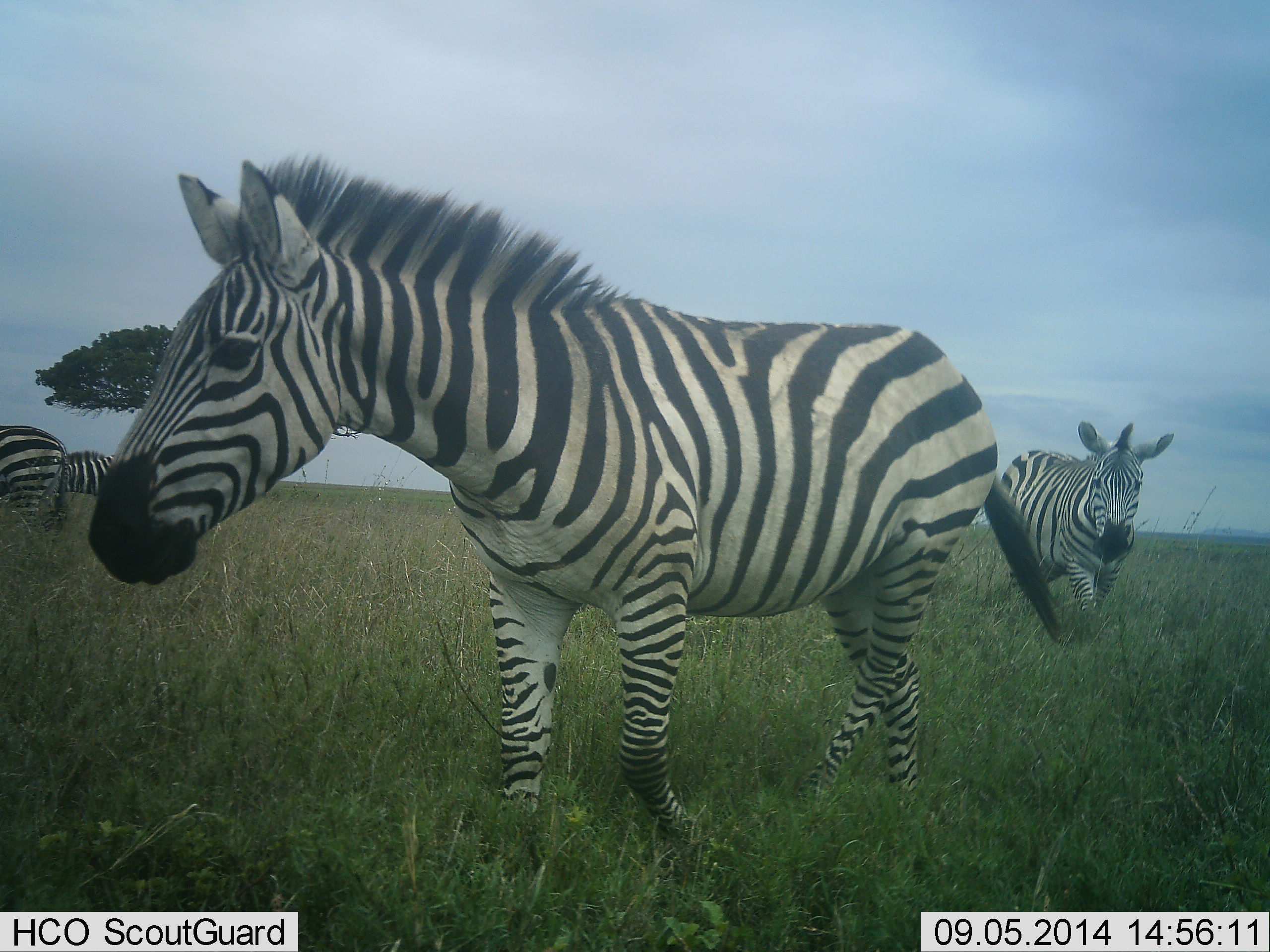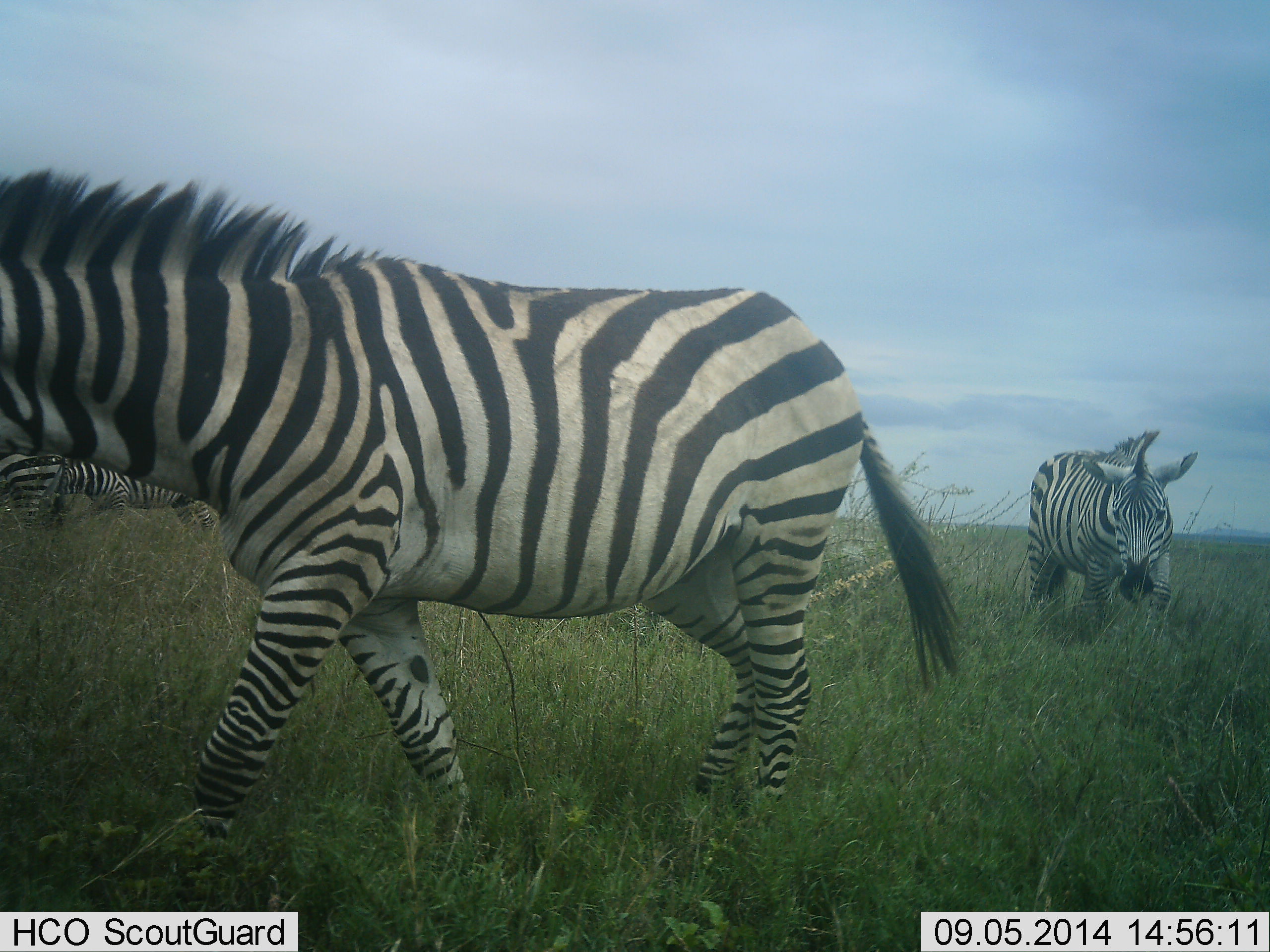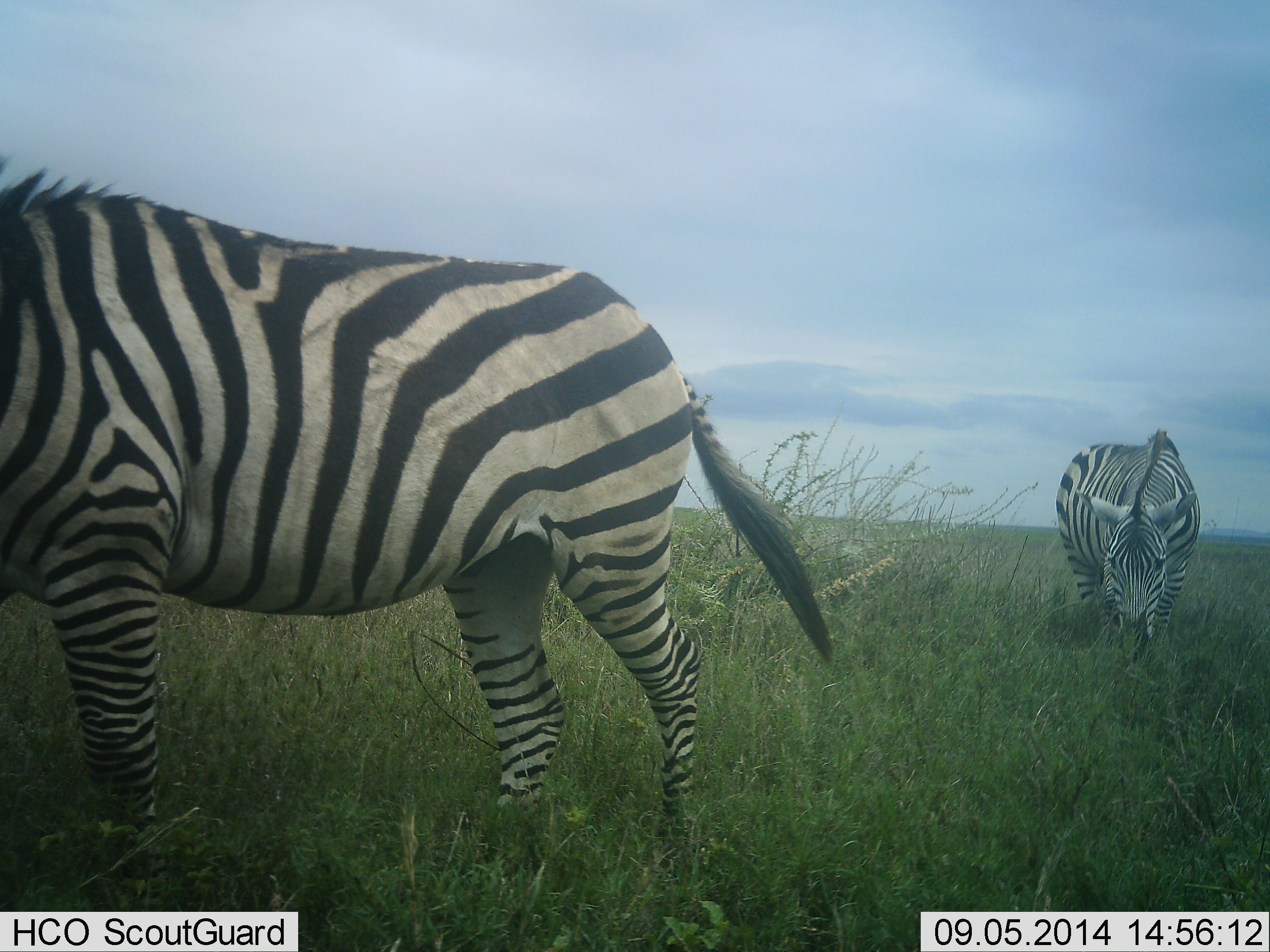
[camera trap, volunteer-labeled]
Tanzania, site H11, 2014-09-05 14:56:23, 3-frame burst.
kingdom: Animalia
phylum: Chordata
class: Mammalia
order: Perissodactyla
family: Equidae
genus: Equus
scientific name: Equus quagga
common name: plains zebra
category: zebra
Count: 4.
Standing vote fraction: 50%.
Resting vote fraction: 0%.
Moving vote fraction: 80%.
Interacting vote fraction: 0%.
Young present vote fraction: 0%.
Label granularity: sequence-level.